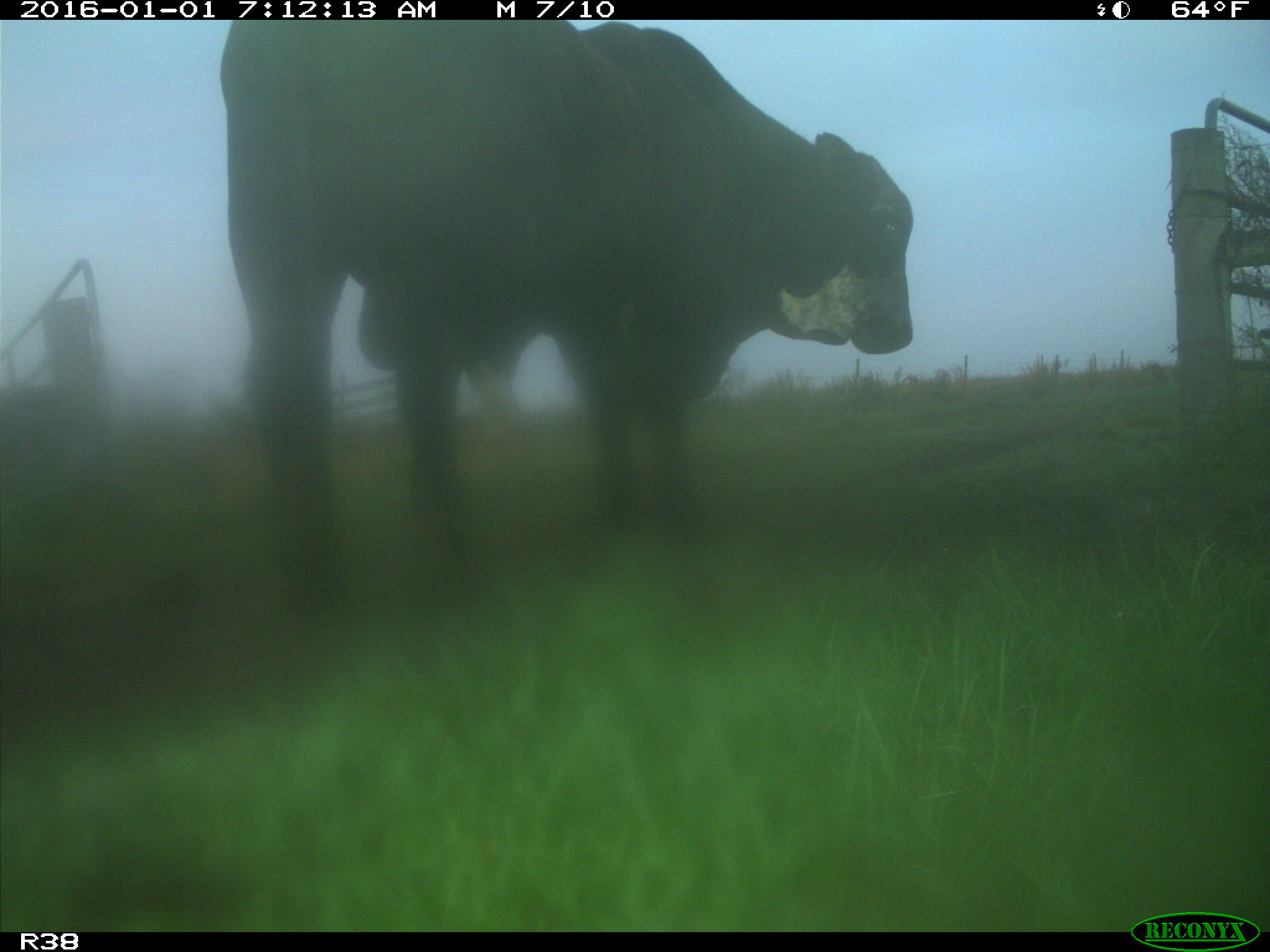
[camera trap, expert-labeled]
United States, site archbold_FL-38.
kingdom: Animalia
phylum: Chordata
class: Mammalia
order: Artiodactyla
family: Bovidae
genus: Bos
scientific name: Bos taurus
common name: domestic cow